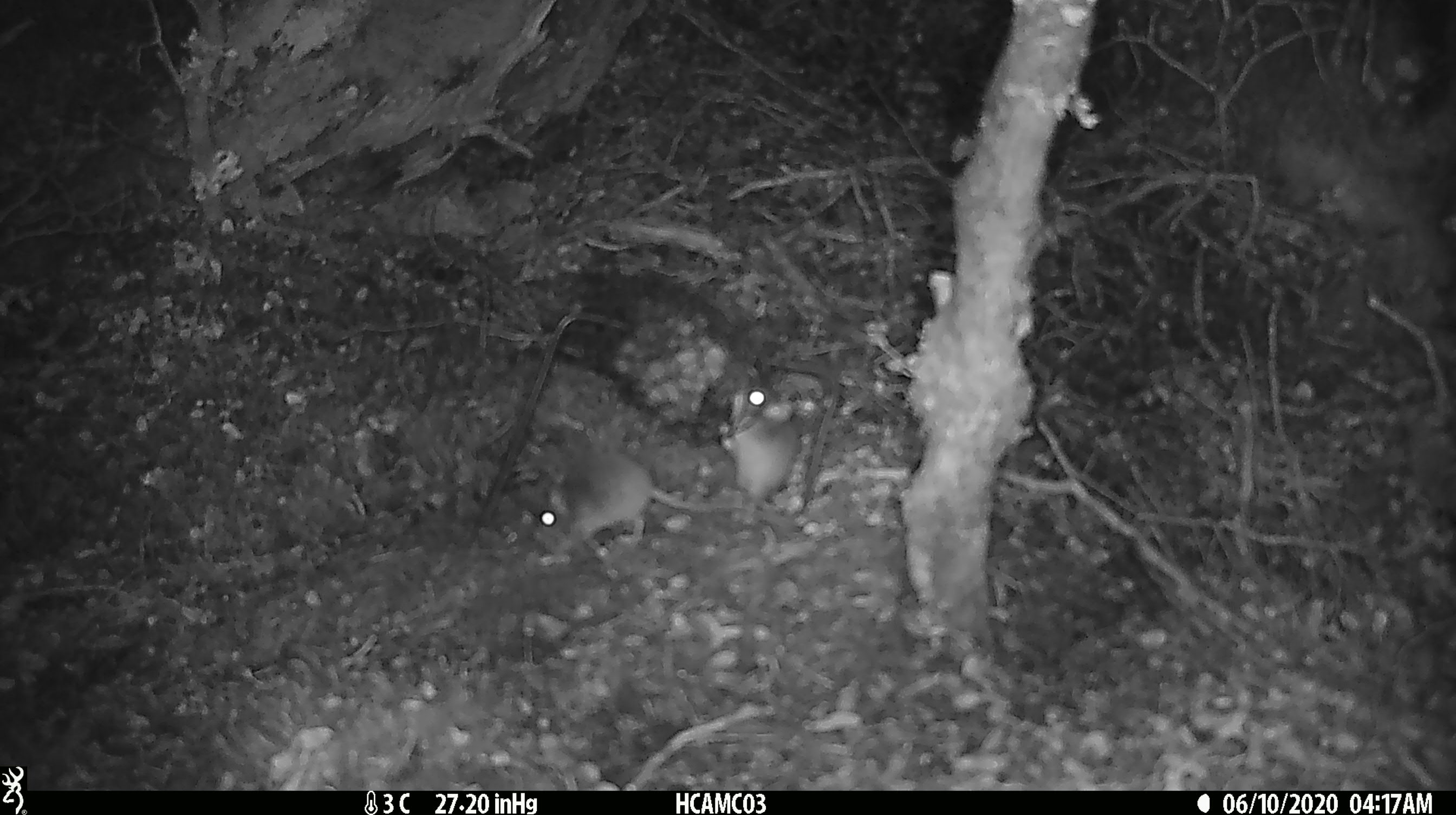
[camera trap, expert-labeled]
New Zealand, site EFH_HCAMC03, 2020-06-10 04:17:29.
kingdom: Animalia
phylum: Chordata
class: Mammalia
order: Rodentia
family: Muridae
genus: Mus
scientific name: Mus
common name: mouse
Mouse (Mus).